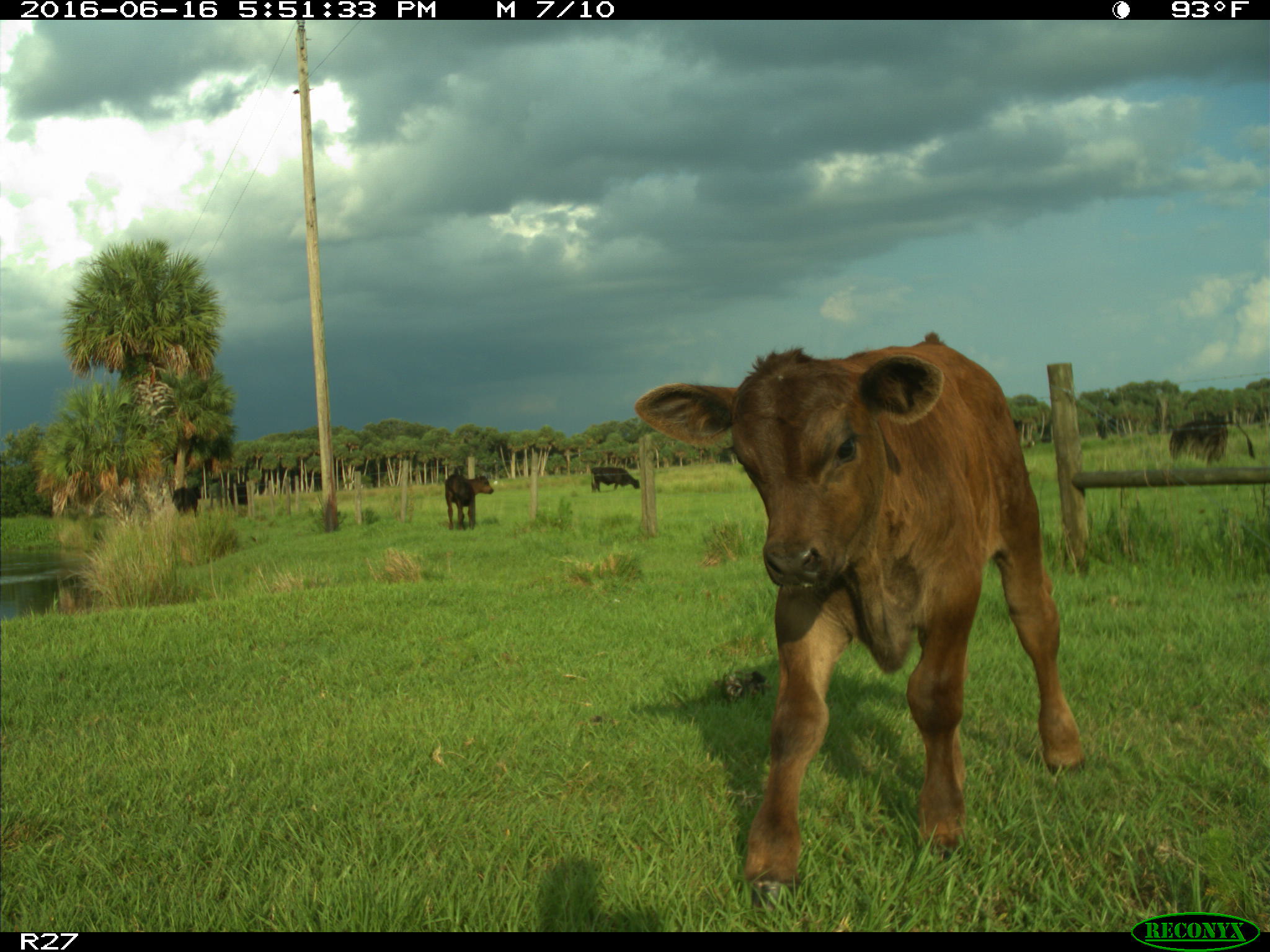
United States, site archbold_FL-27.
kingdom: Animalia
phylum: Chordata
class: Mammalia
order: Artiodactyla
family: Bovidae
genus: Bos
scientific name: Bos taurus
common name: domestic cow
Bos taurus (domestic cow).